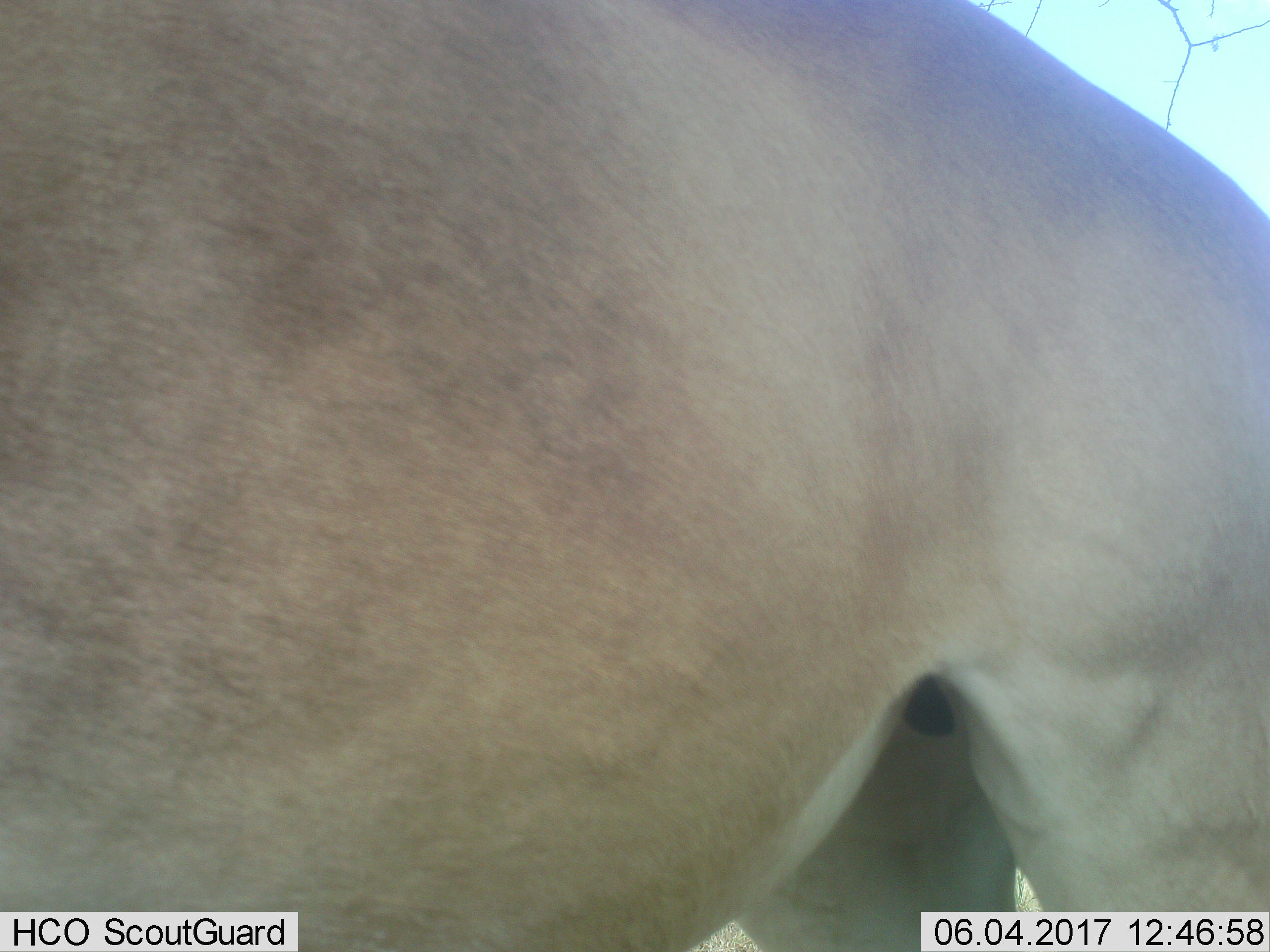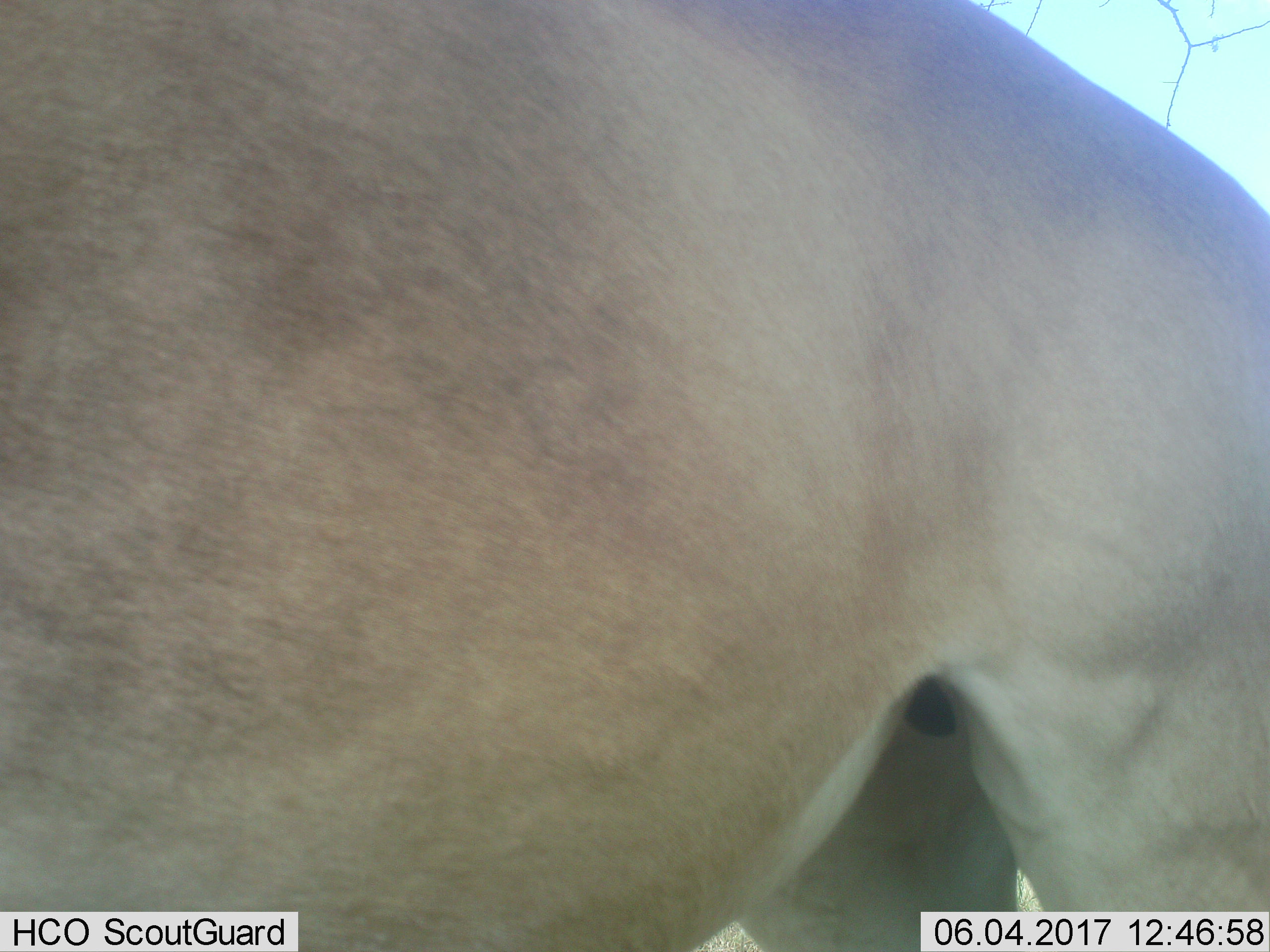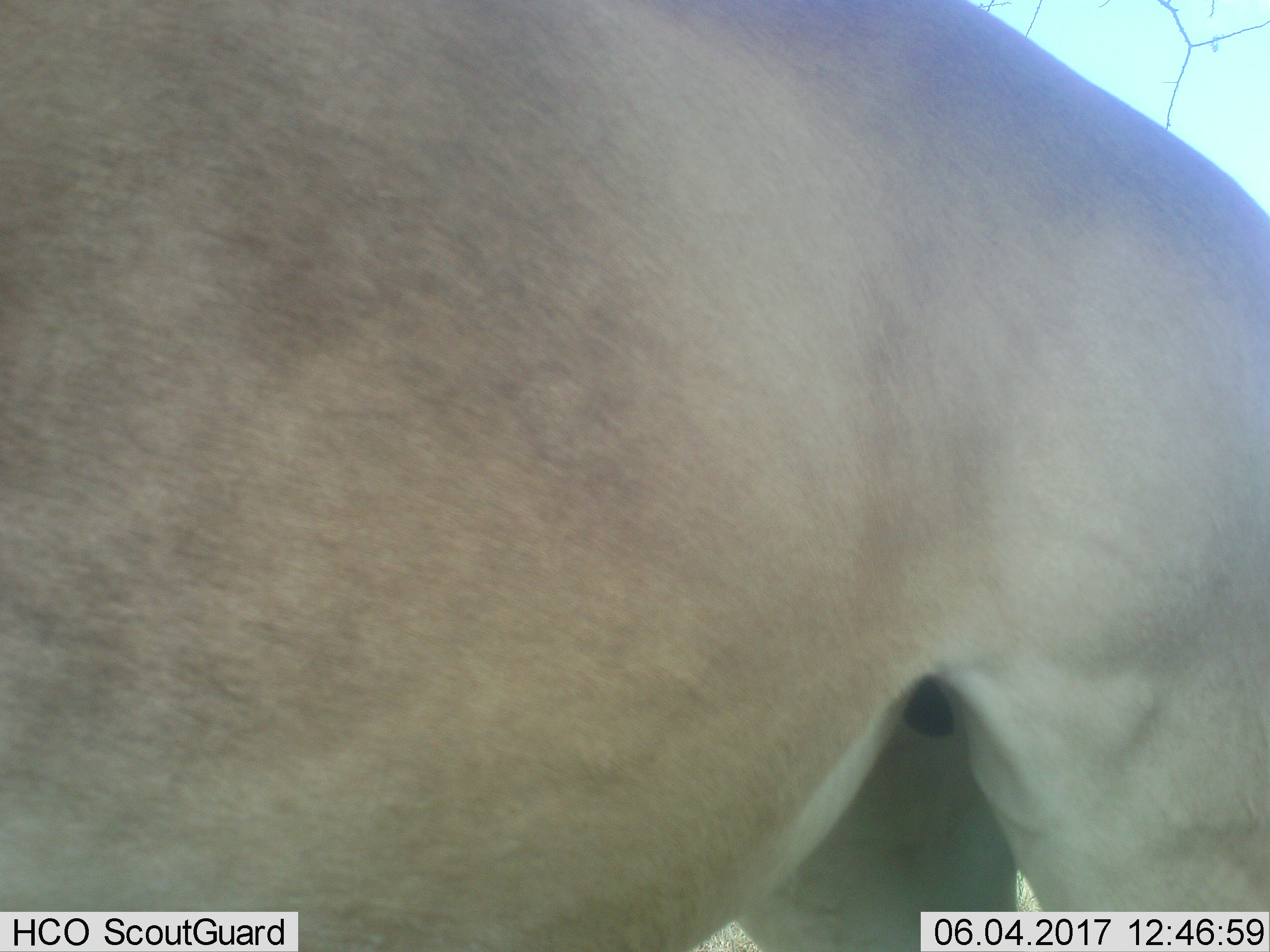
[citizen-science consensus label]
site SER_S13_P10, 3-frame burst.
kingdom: Animalia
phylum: Chordata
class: Mammalia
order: Artiodactyla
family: Bovidae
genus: Alcelaphus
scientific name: Alcelaphus buselaphus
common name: hartebeest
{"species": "hartebeest (Alcelaphus buselaphus)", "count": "1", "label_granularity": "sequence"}